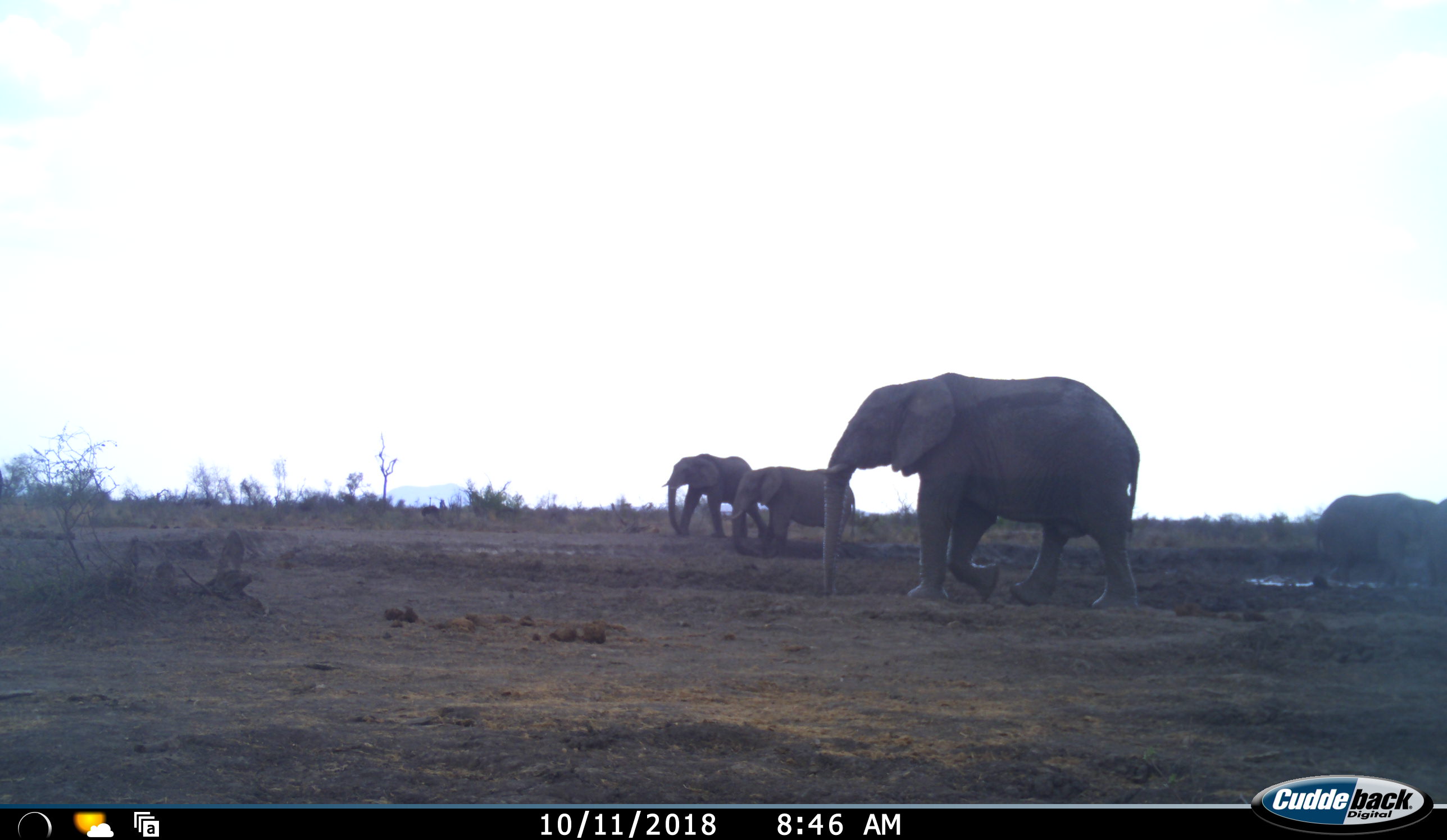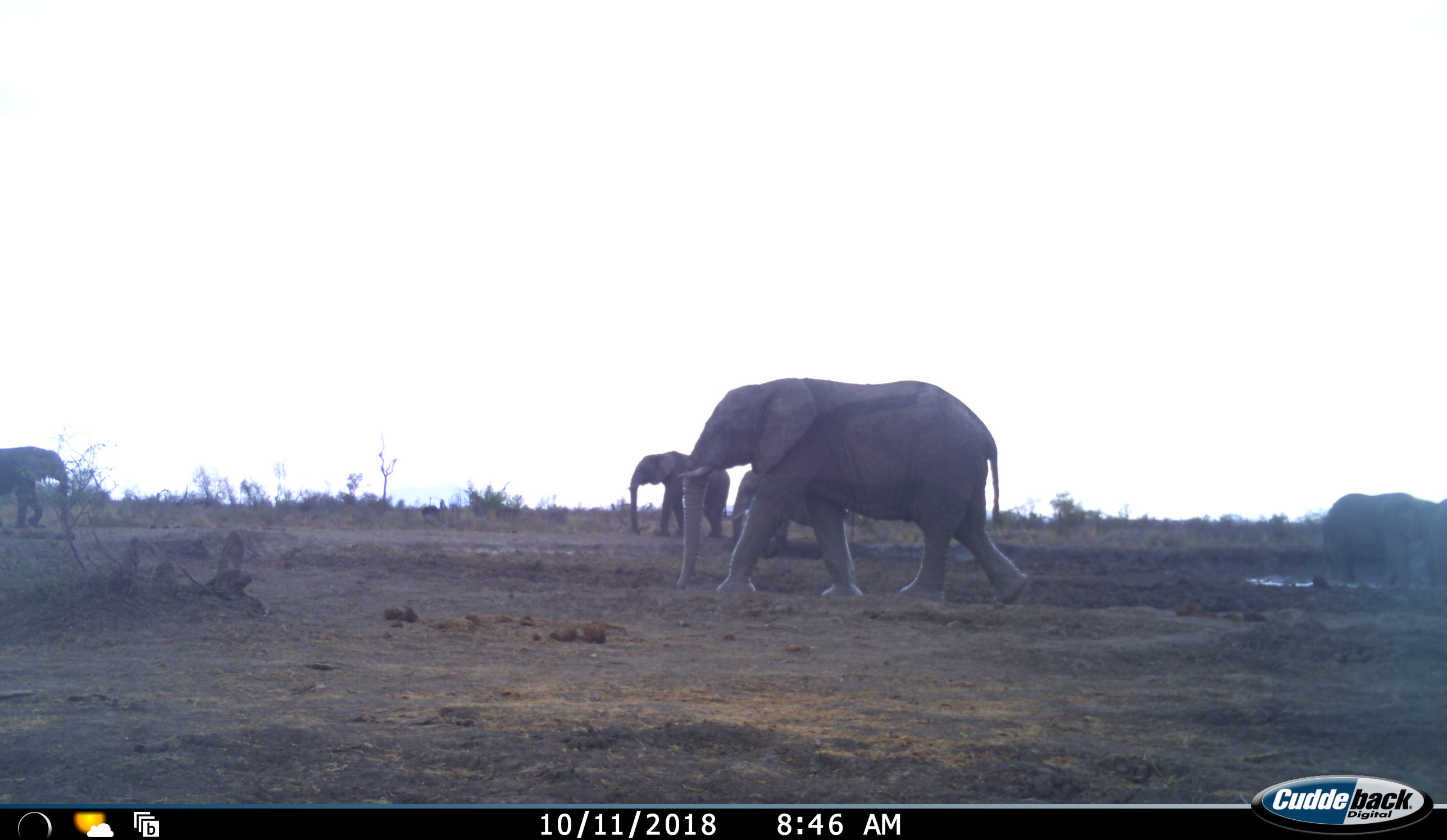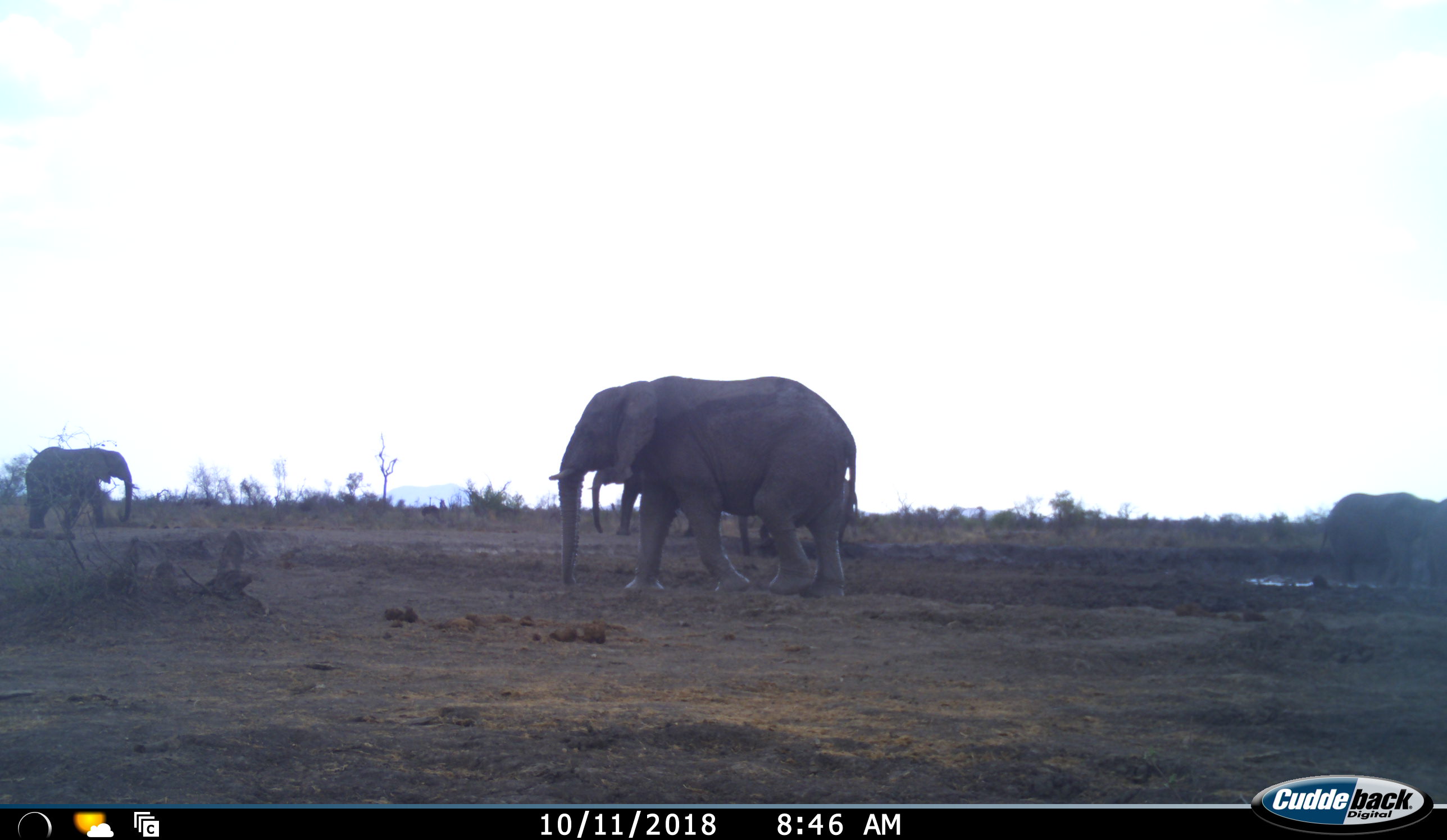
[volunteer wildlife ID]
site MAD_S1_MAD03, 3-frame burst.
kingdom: Animalia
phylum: Chordata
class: Mammalia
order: Proboscidea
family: Elephantidae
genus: Loxodonta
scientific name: Loxodonta africana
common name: african bush elephant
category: elephant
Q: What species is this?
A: Elephant (african bush elephant) (Loxodonta africana).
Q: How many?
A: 5.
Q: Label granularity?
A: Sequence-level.